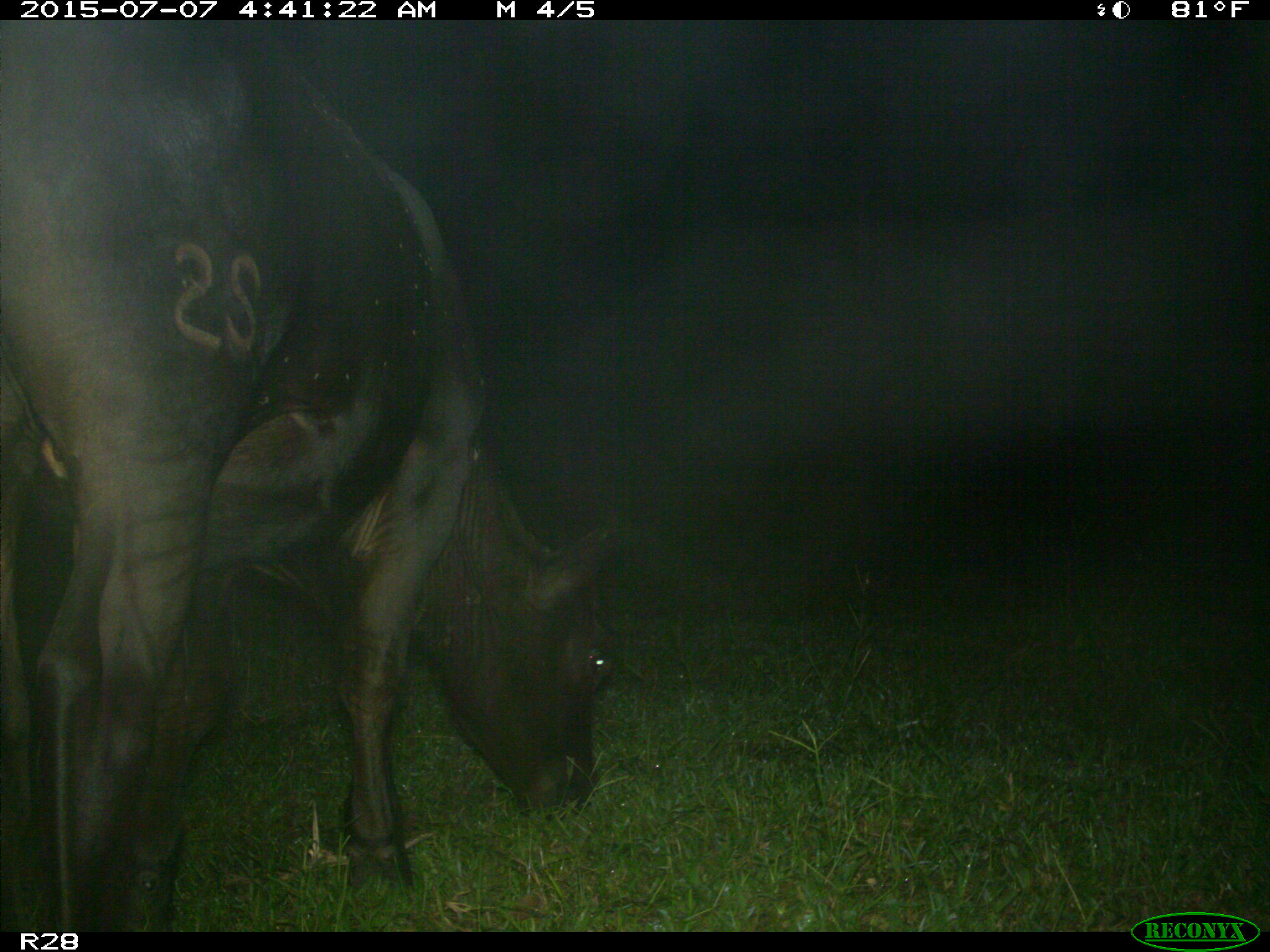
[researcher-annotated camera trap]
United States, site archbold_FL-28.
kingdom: Animalia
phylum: Chordata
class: Mammalia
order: Artiodactyla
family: Bovidae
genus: Bos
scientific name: Bos taurus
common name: domestic cow